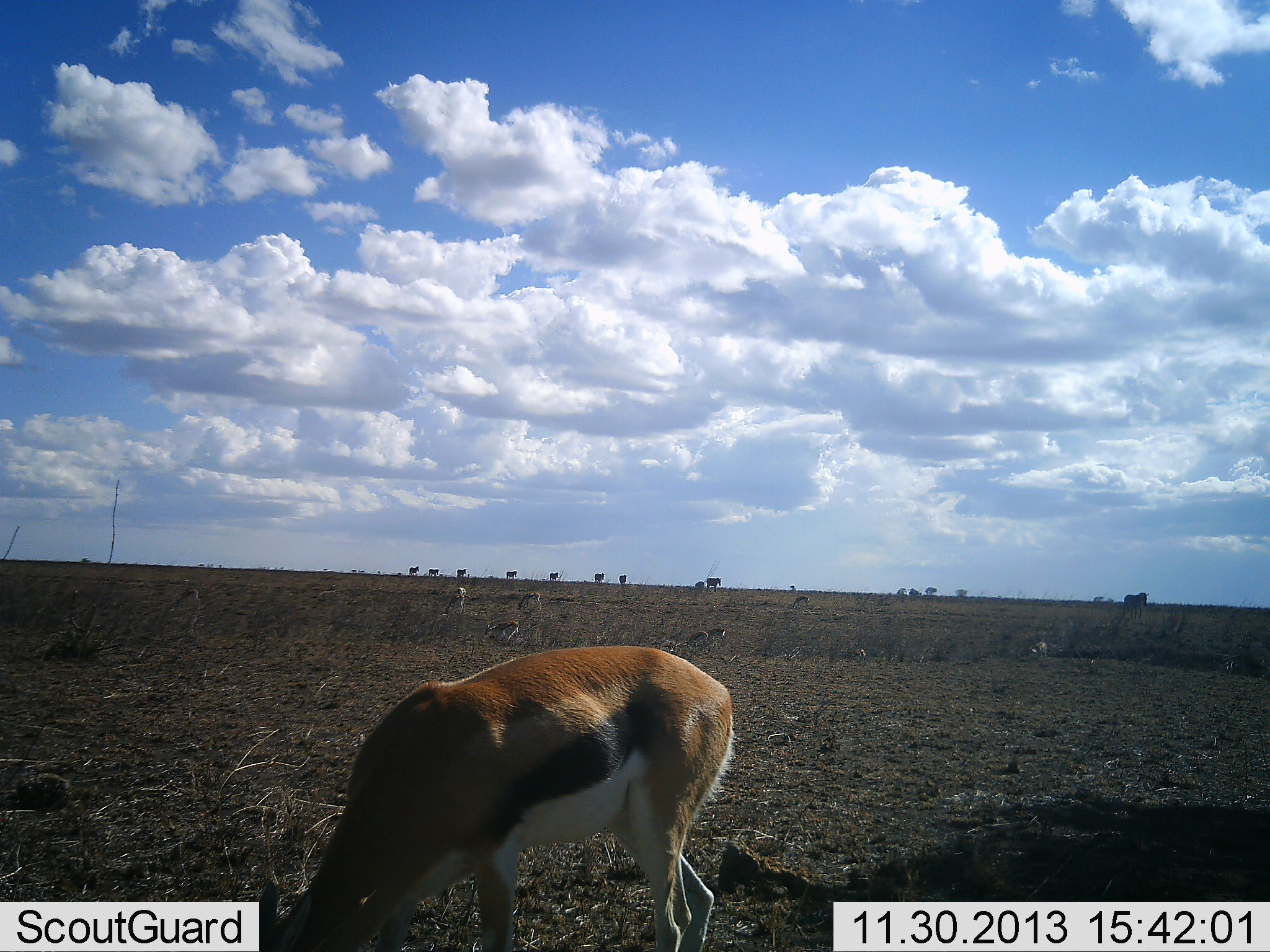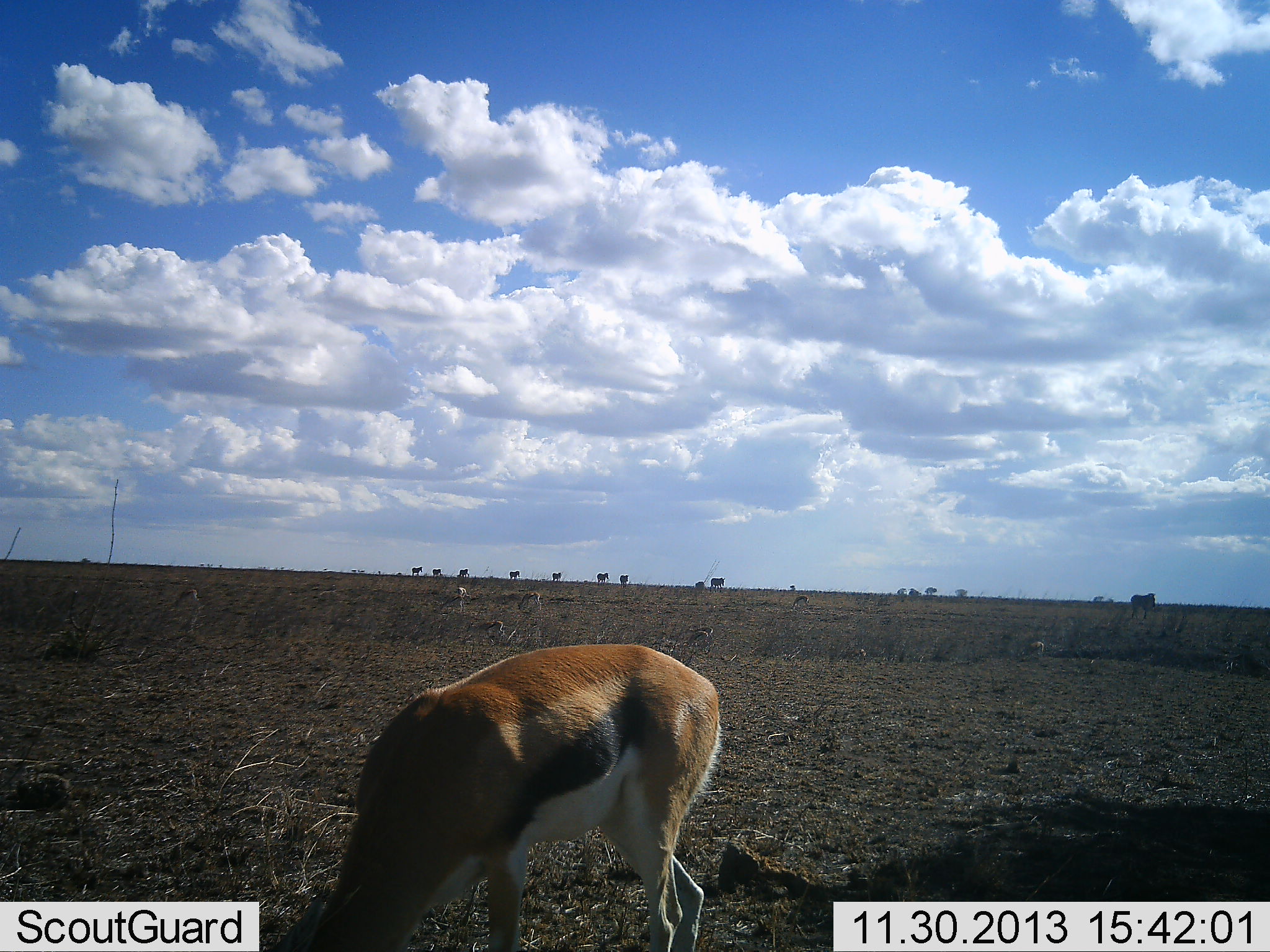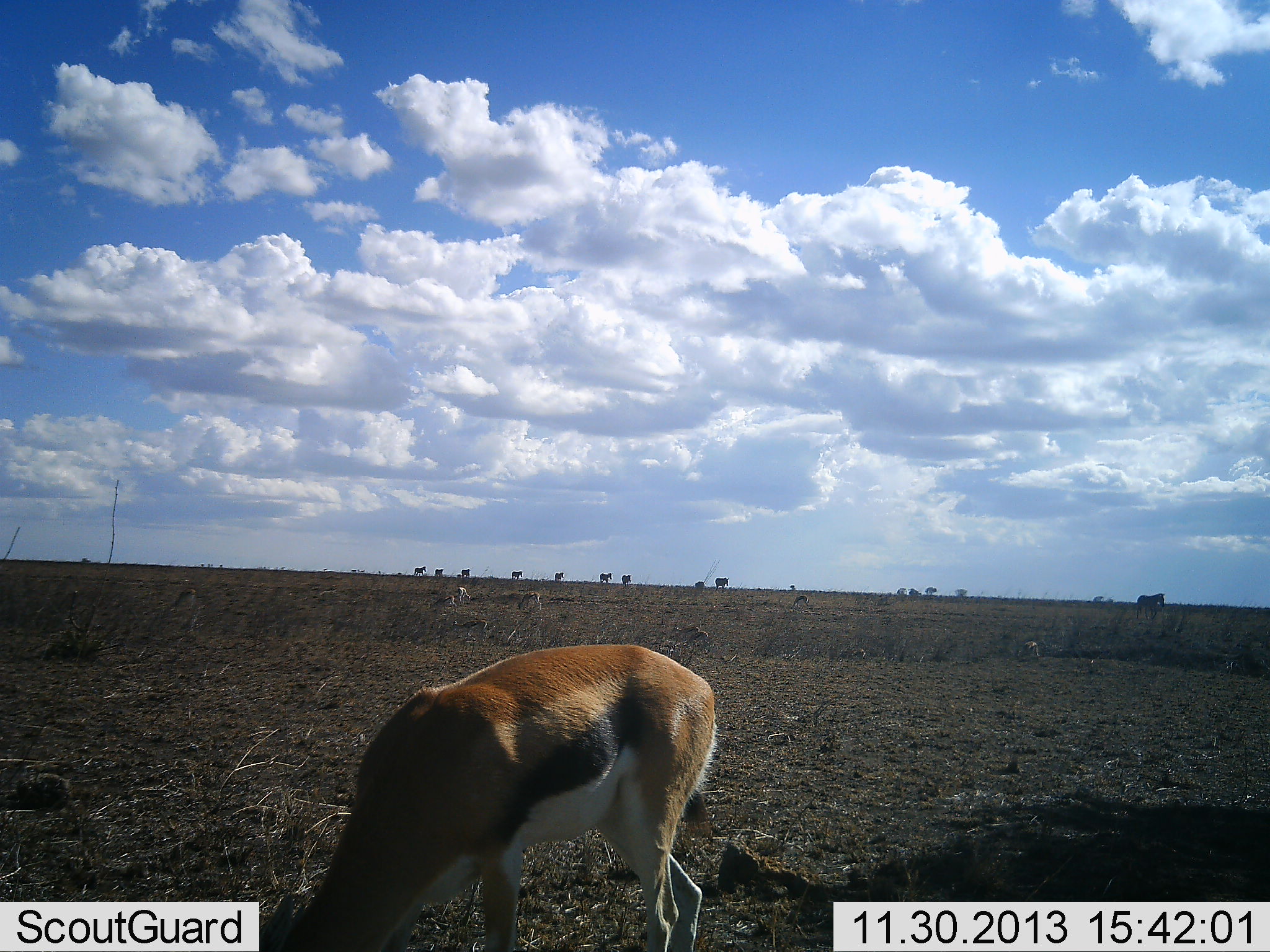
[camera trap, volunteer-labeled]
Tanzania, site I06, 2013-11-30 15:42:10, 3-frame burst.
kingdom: Animalia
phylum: Chordata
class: Mammalia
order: Artiodactyla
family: Bovidae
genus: Eudorcas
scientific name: Eudorcas thomsonii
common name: thomson's gazelle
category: gazellethomsons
Gazellethomsons (thomson's gazelle) (Eudorcas thomsonii), count 1. Behavior (volunteer vote fractions): standing 11%, resting 0%, moving 6%, interacting 0%. Young present (vote fraction): 6%. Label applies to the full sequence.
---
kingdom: Animalia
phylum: Chordata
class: Mammalia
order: Perissodactyla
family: Equidae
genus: Equus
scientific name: Equus quagga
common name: plains zebra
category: zebra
Zebra (plains zebra) (Equus quagga), count 10. Behavior (volunteer vote fractions): standing 0%, resting 0%, moving 90%, interacting 0%. Young present (vote fraction): 0%. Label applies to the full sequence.